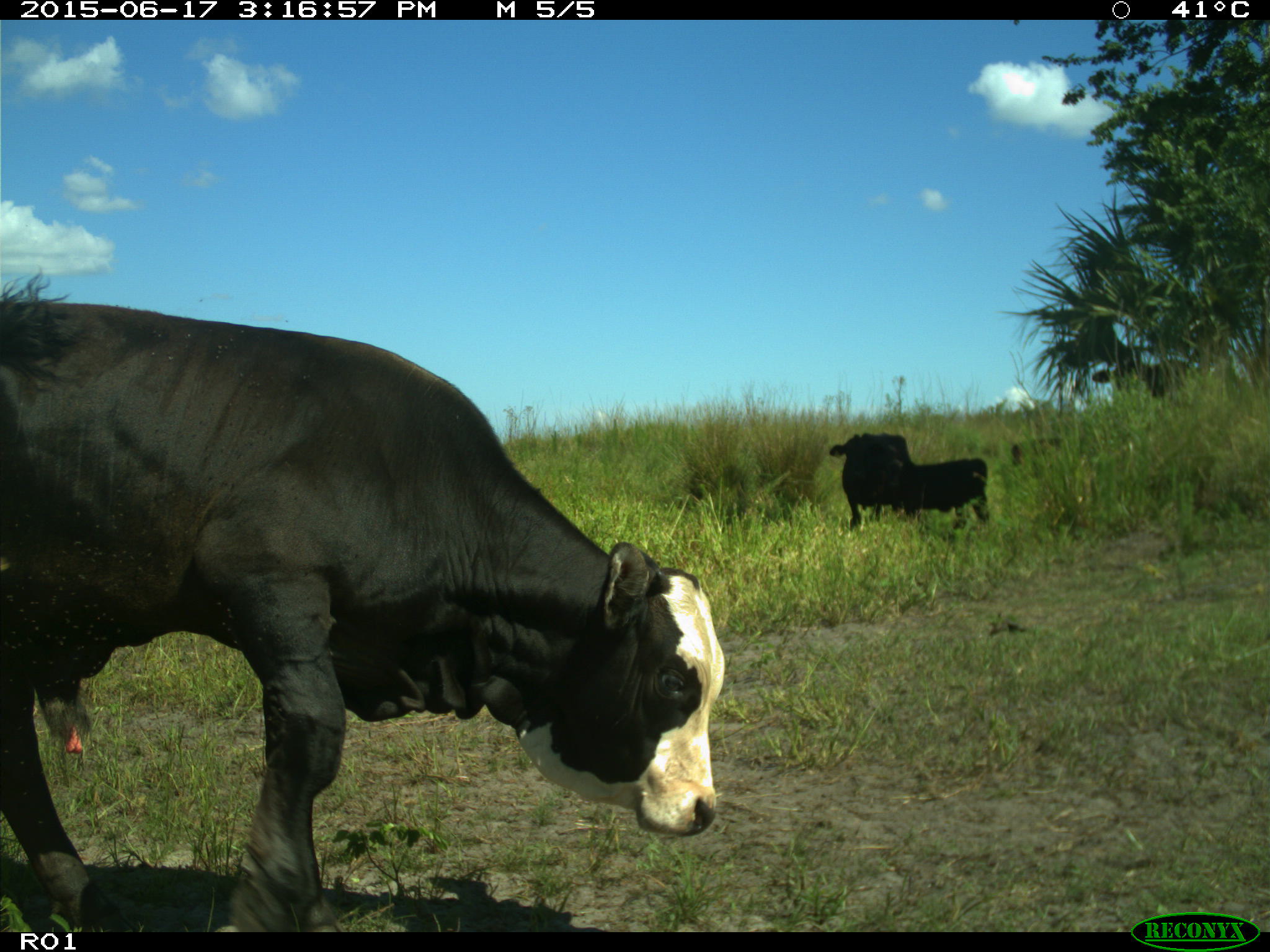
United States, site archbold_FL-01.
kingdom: Animalia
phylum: Chordata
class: Mammalia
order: Artiodactyla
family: Bovidae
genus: Bos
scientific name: Bos taurus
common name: domestic cow